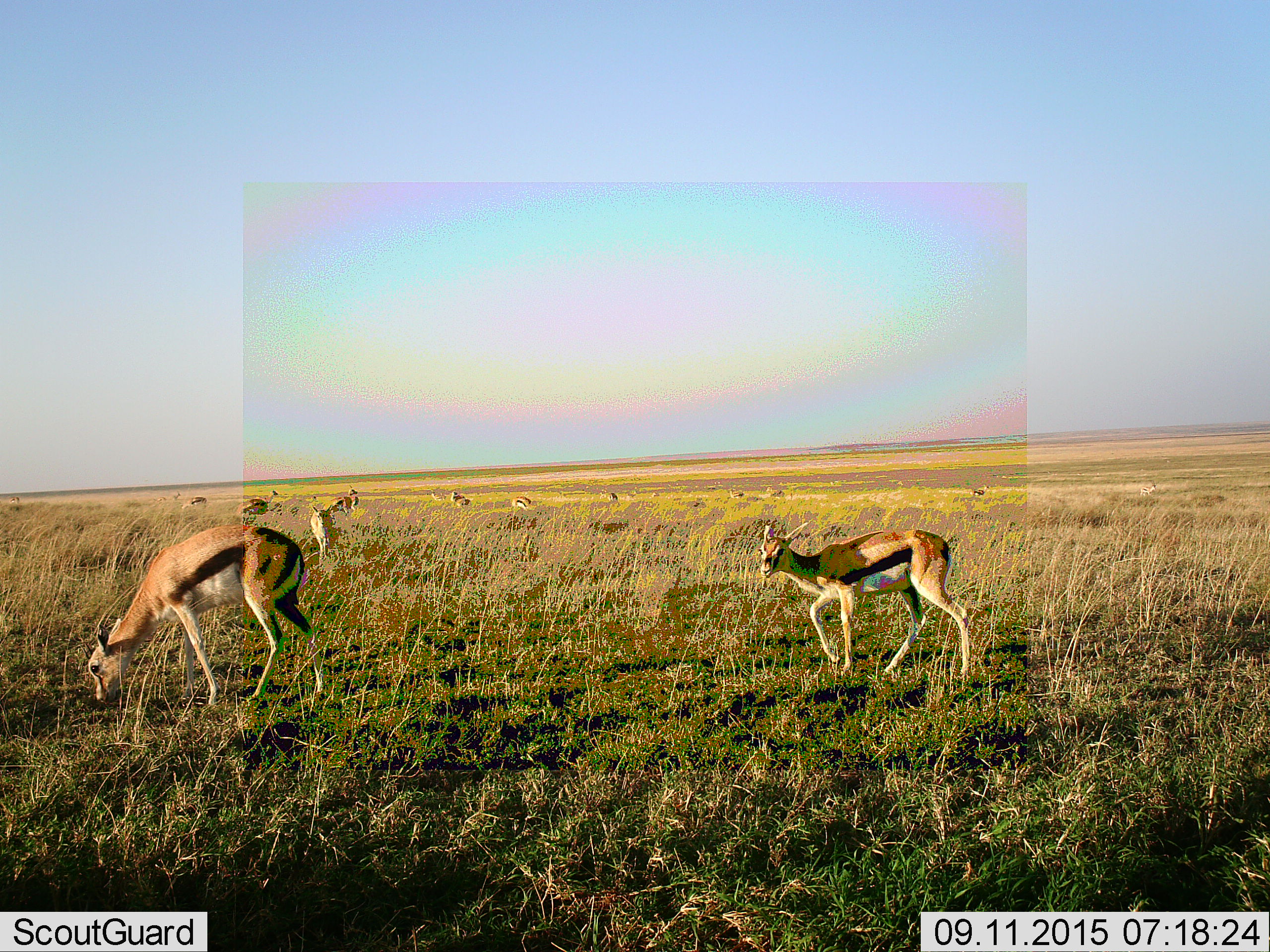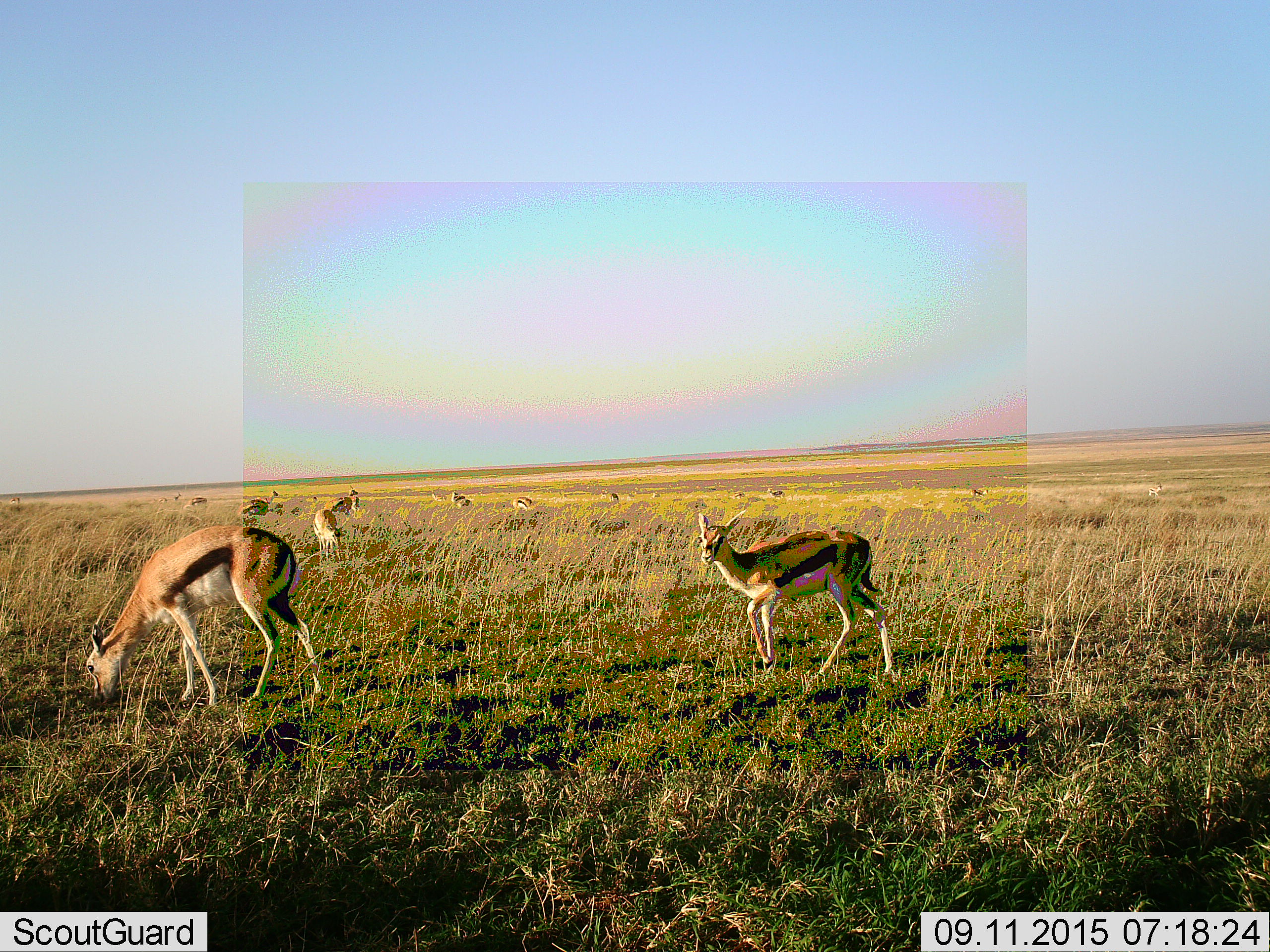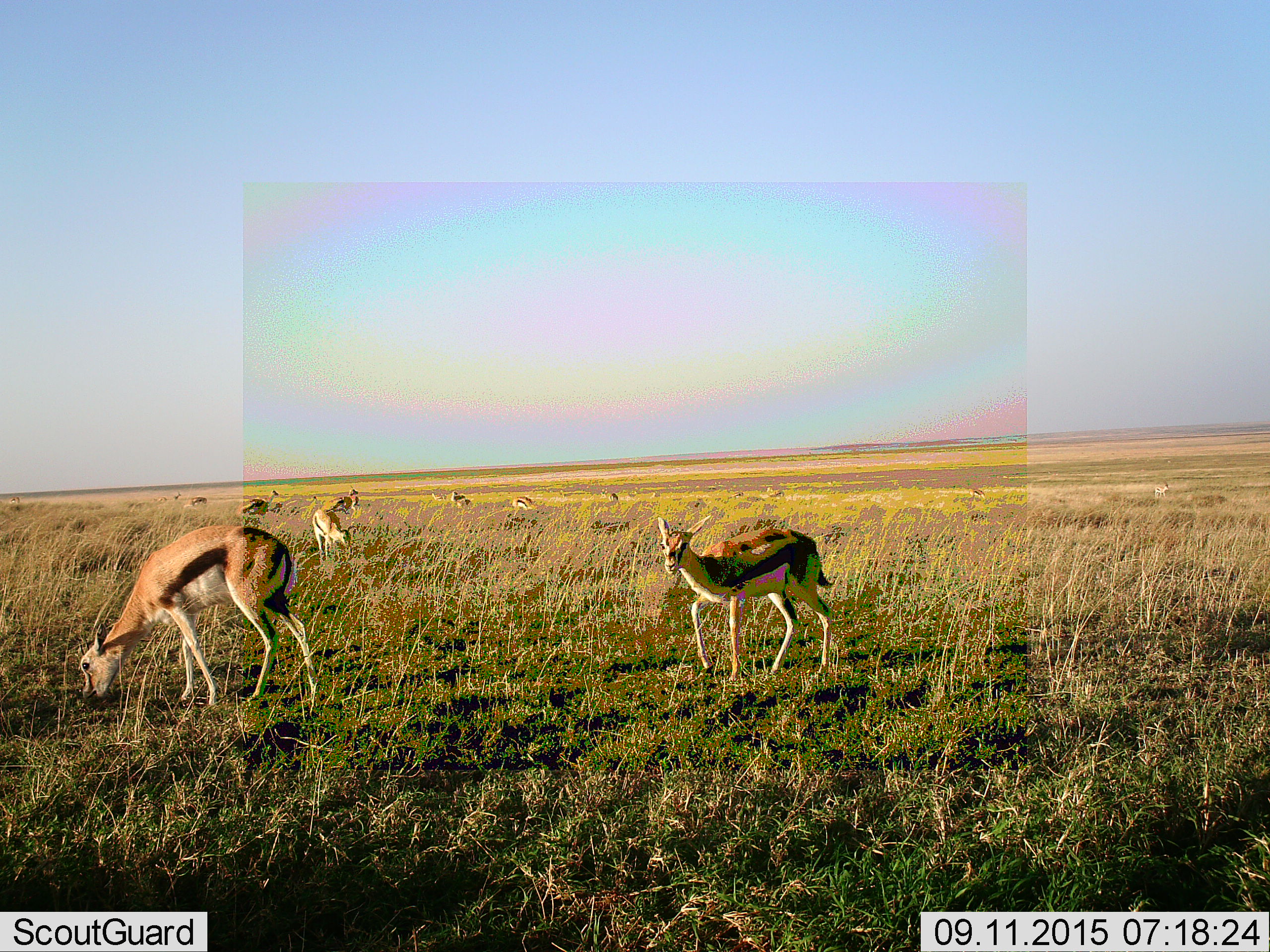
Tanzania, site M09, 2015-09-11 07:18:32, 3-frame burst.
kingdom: Animalia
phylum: Chordata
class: Mammalia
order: Artiodactyla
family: Bovidae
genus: Eudorcas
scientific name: Eudorcas thomsonii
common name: thomson's gazelle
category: gazellethomsons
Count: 11-50.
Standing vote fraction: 50%.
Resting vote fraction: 0%.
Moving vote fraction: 100%.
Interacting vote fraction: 12%.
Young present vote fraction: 12%.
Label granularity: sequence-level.